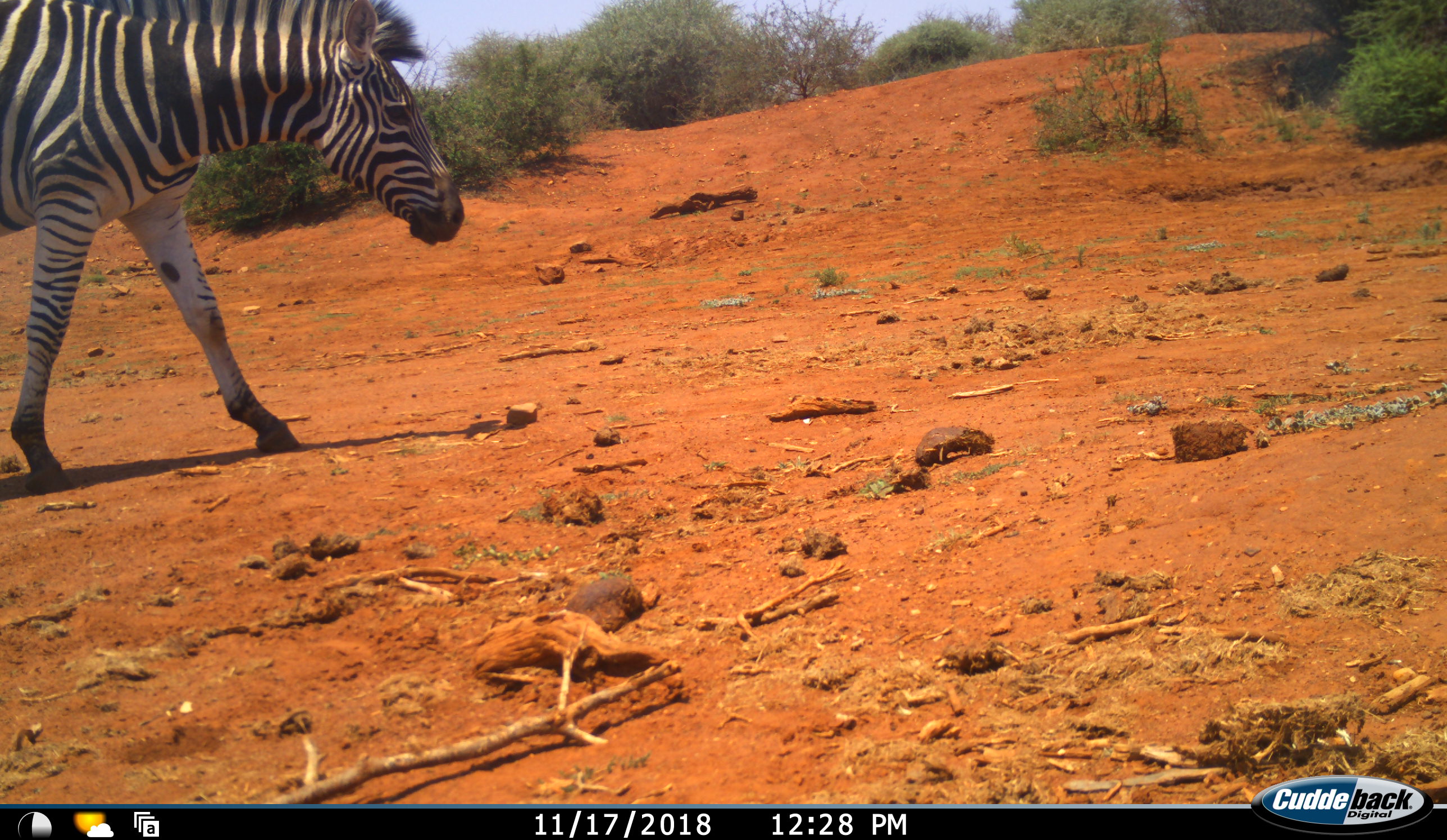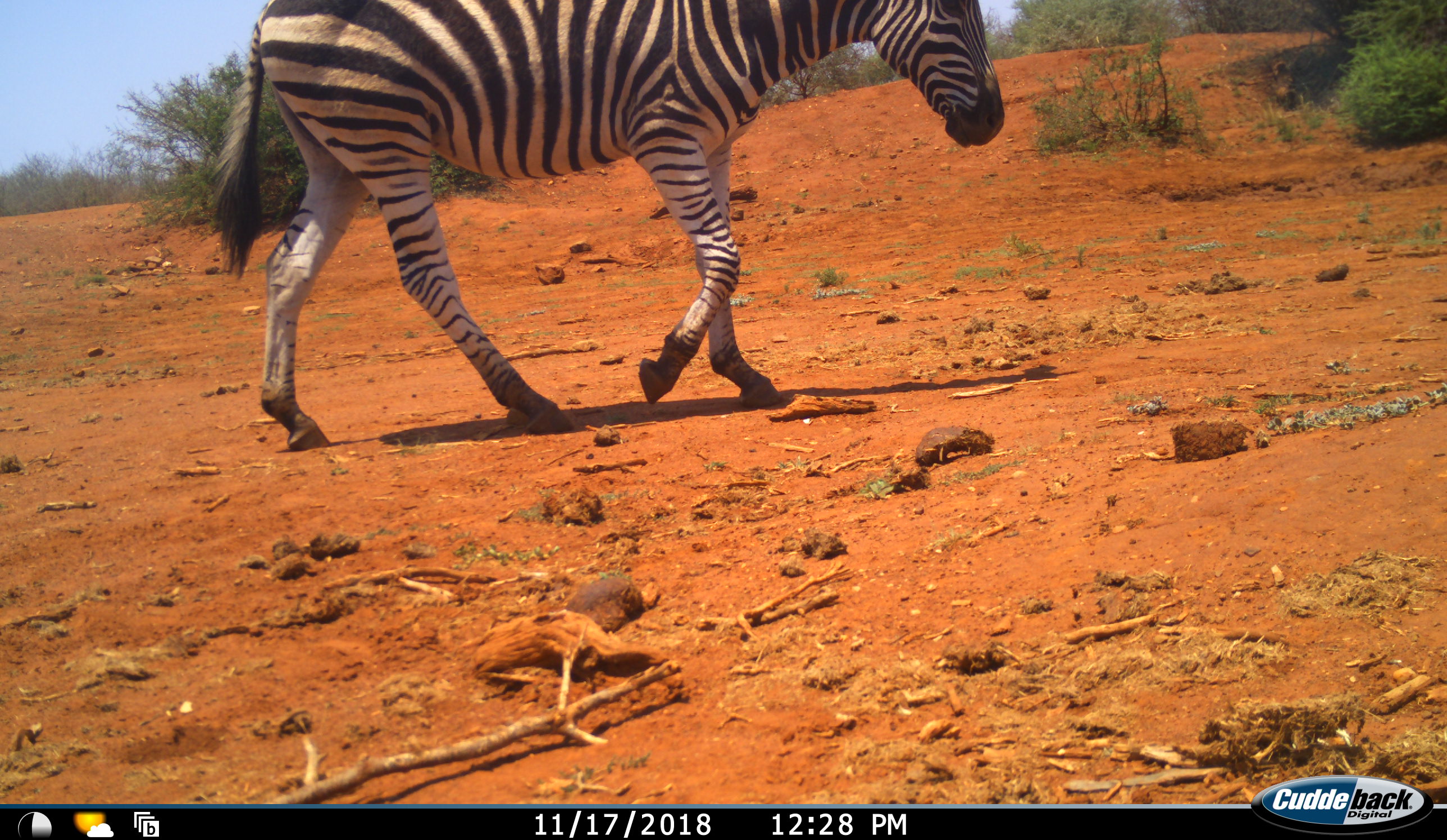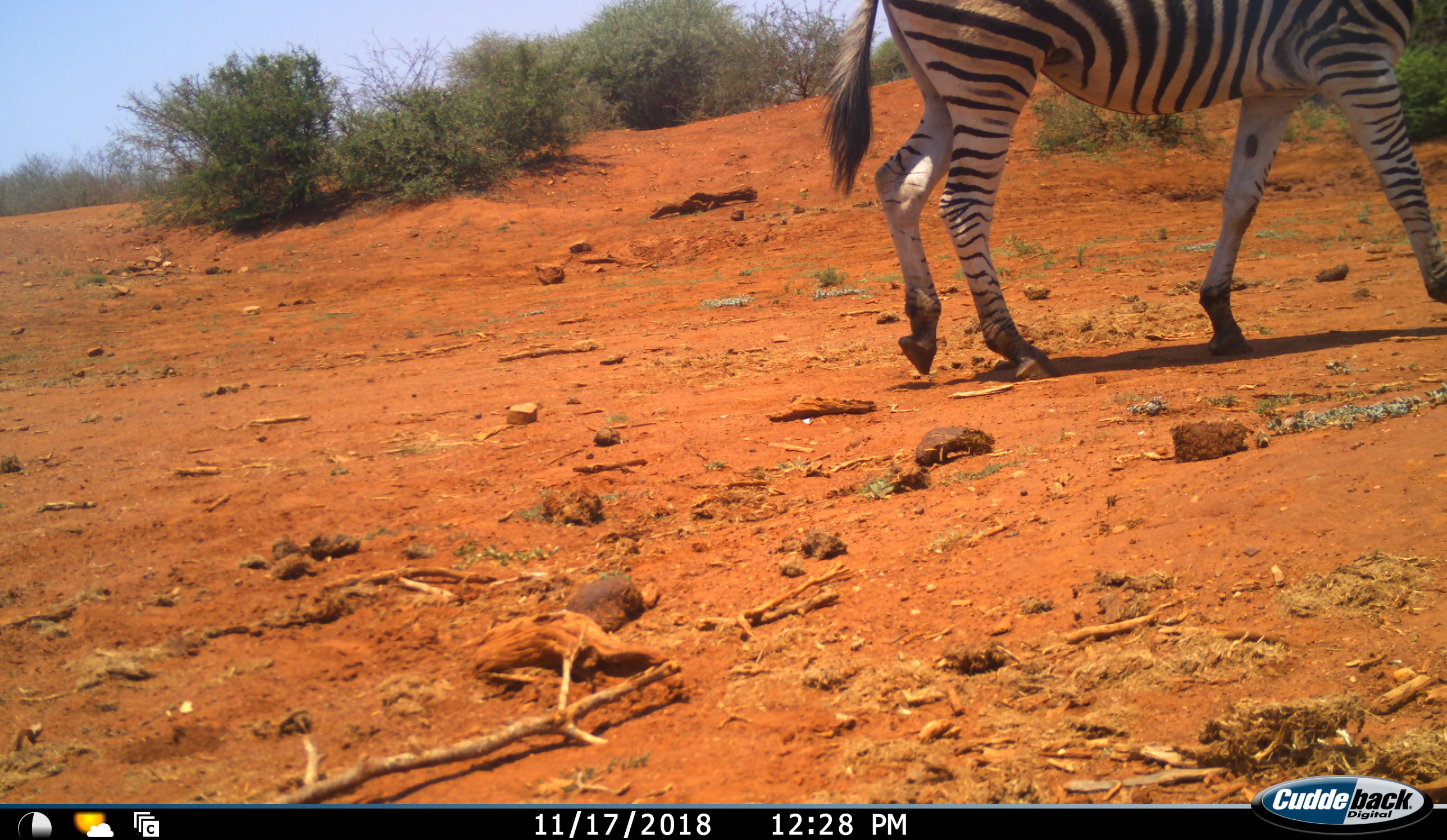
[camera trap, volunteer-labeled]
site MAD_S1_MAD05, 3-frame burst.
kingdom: Animalia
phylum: Chordata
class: Mammalia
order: Perissodactyla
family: Equidae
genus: Equus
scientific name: Equus quagga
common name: plains zebra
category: zebraplains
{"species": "zebraplains (plains zebra) (Equus quagga)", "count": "1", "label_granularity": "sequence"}